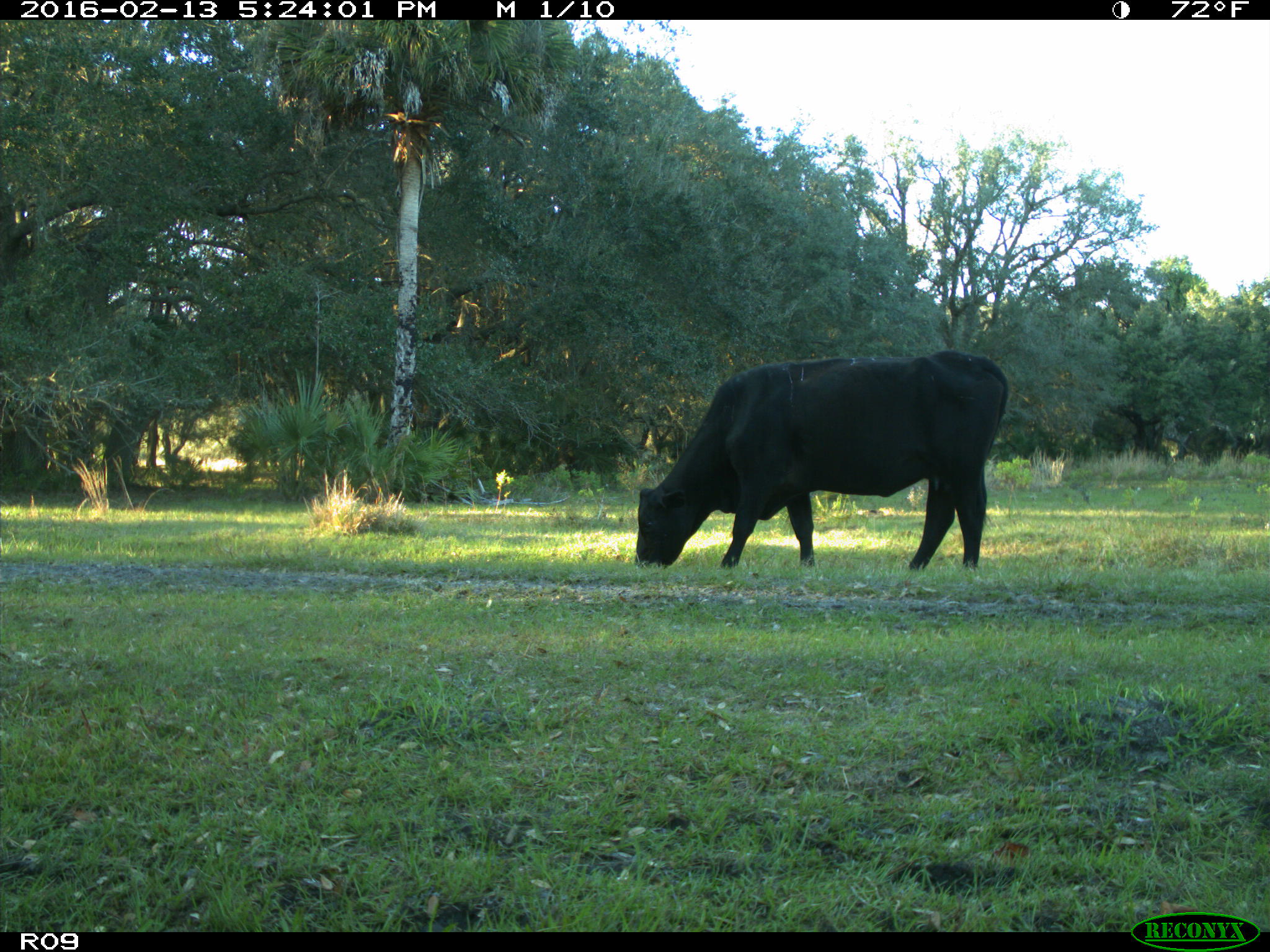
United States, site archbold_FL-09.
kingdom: Animalia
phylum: Chordata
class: Mammalia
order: Artiodactyla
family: Bovidae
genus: Bos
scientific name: Bos taurus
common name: domestic cow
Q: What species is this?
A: Bos taurus (domestic cow).